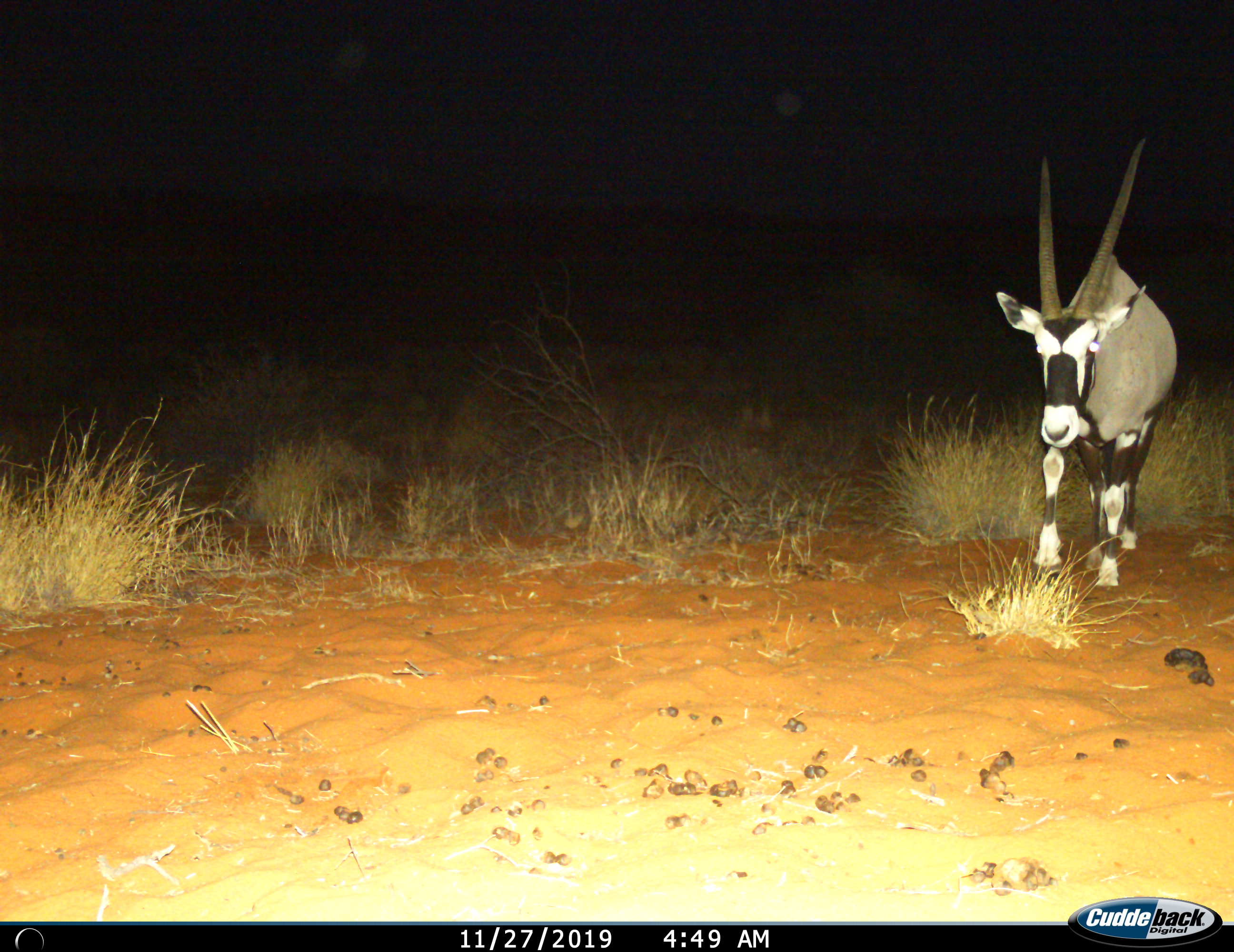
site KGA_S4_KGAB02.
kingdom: Animalia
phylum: Chordata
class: Mammalia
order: Artiodactyla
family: Bovidae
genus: Oryx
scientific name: Oryx gazella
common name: gemsbok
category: oryx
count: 1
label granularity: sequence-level